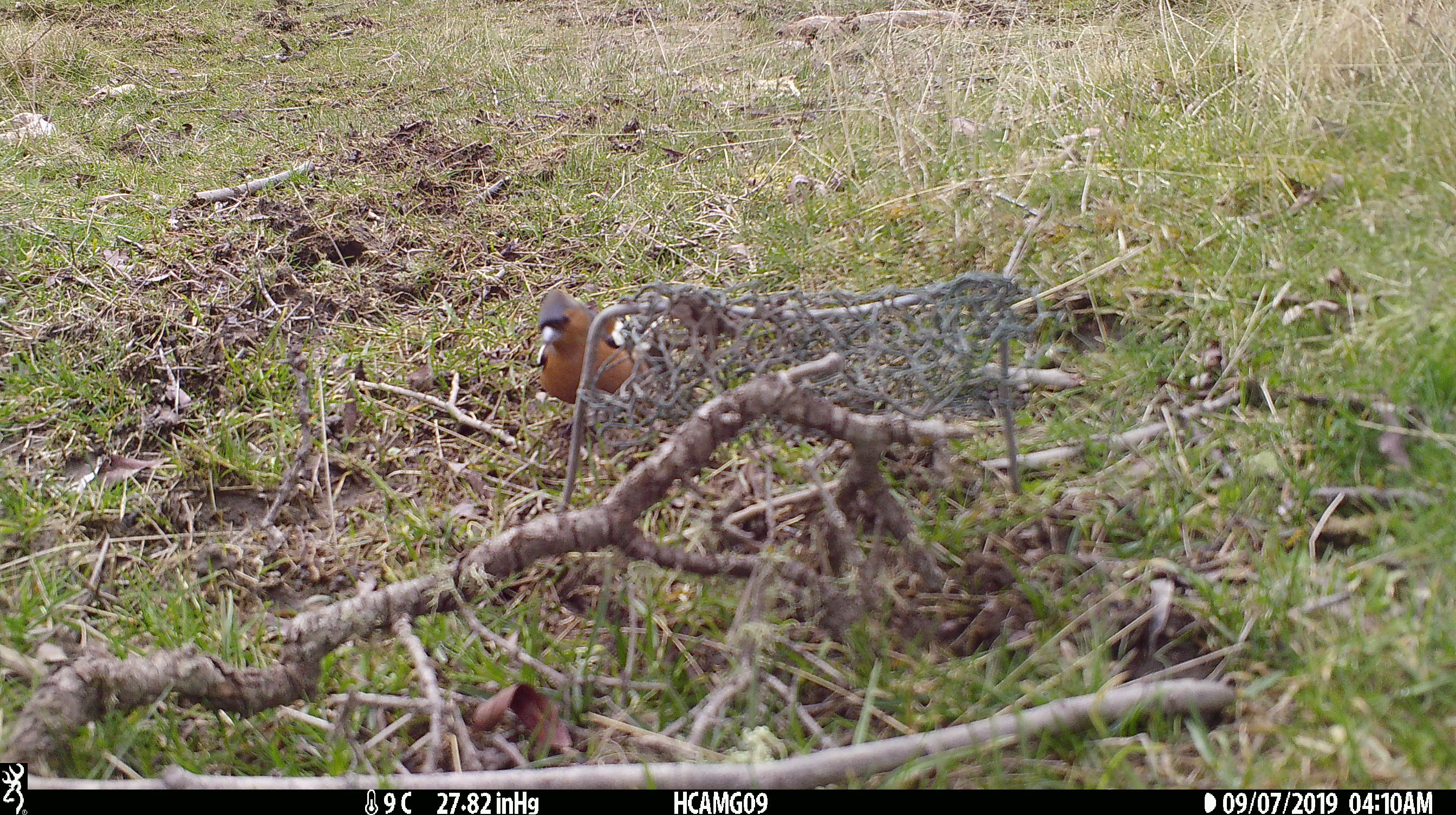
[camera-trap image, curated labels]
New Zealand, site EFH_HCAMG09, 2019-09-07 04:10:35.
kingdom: Animalia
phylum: Chordata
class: Aves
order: Passeriformes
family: Fringillidae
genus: Fringilla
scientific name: Fringilla coelebs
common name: common chaffinch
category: chaffinch